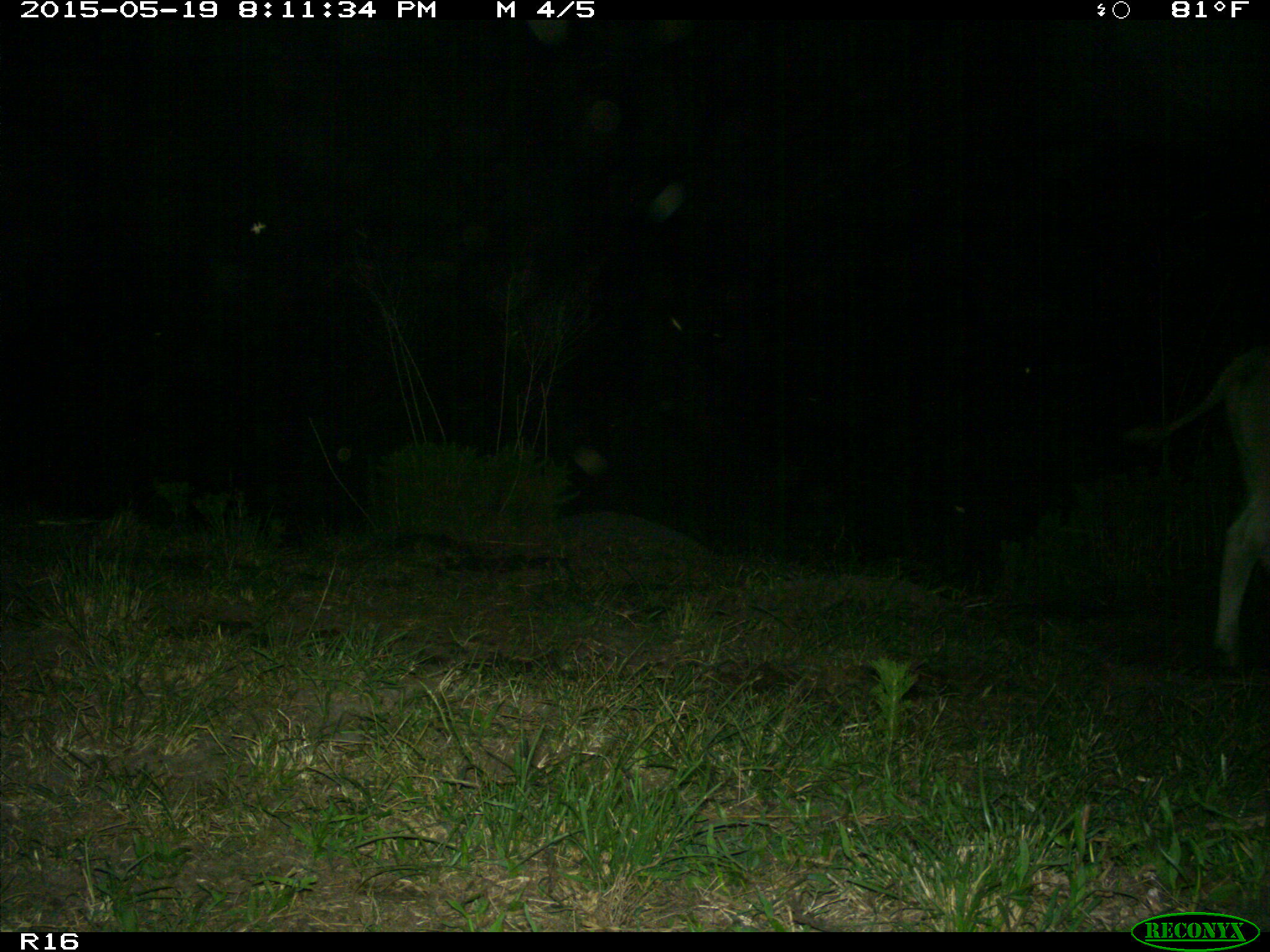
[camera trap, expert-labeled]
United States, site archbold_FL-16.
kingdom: Animalia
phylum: Chordata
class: Mammalia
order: Artiodactyla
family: Bovidae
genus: Bos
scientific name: Bos taurus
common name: domestic cow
Bos taurus (domestic cow).